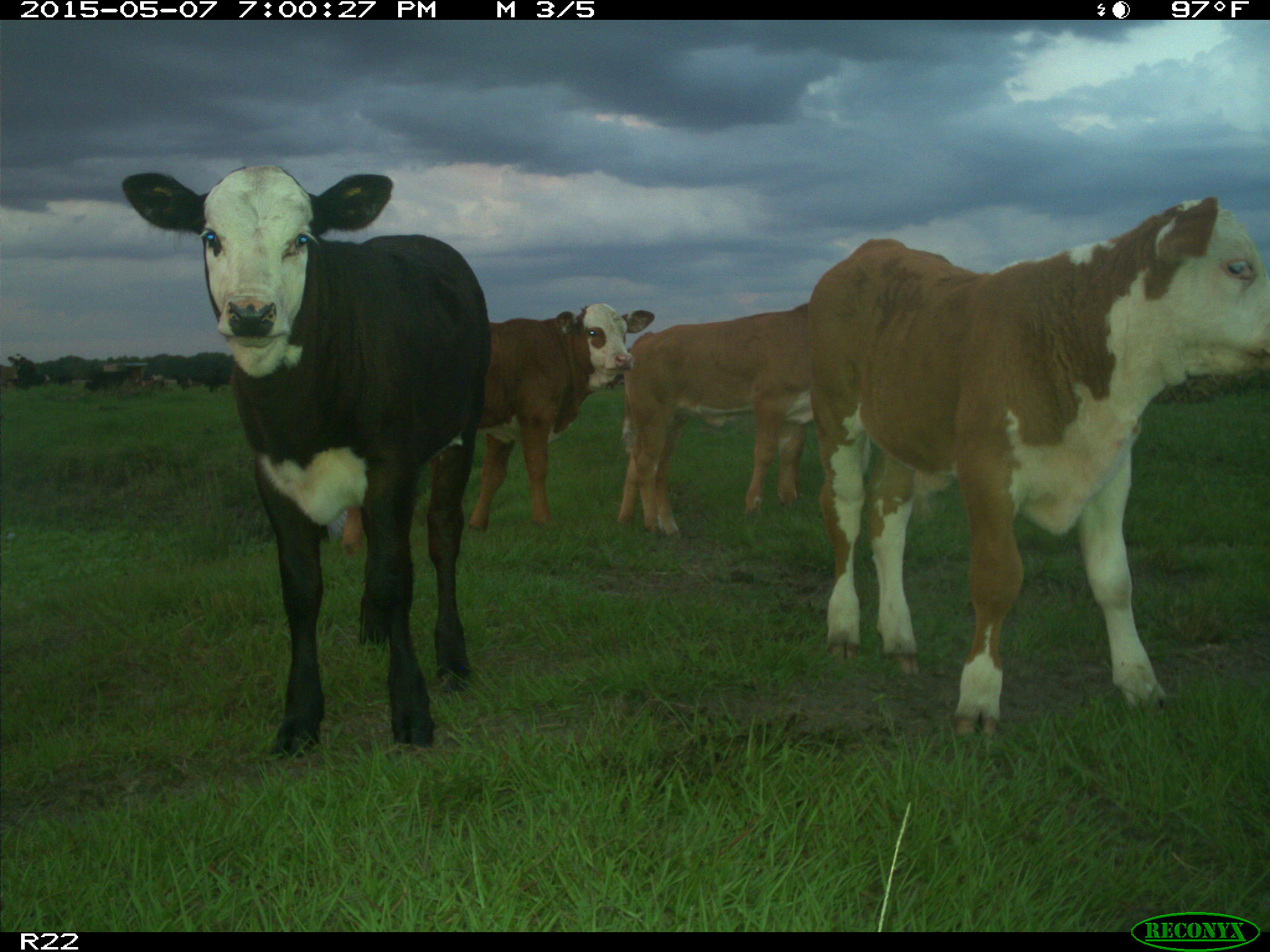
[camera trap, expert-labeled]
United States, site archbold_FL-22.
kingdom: Animalia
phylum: Chordata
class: Mammalia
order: Artiodactyla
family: Bovidae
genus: Bos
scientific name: Bos taurus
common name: domestic cow